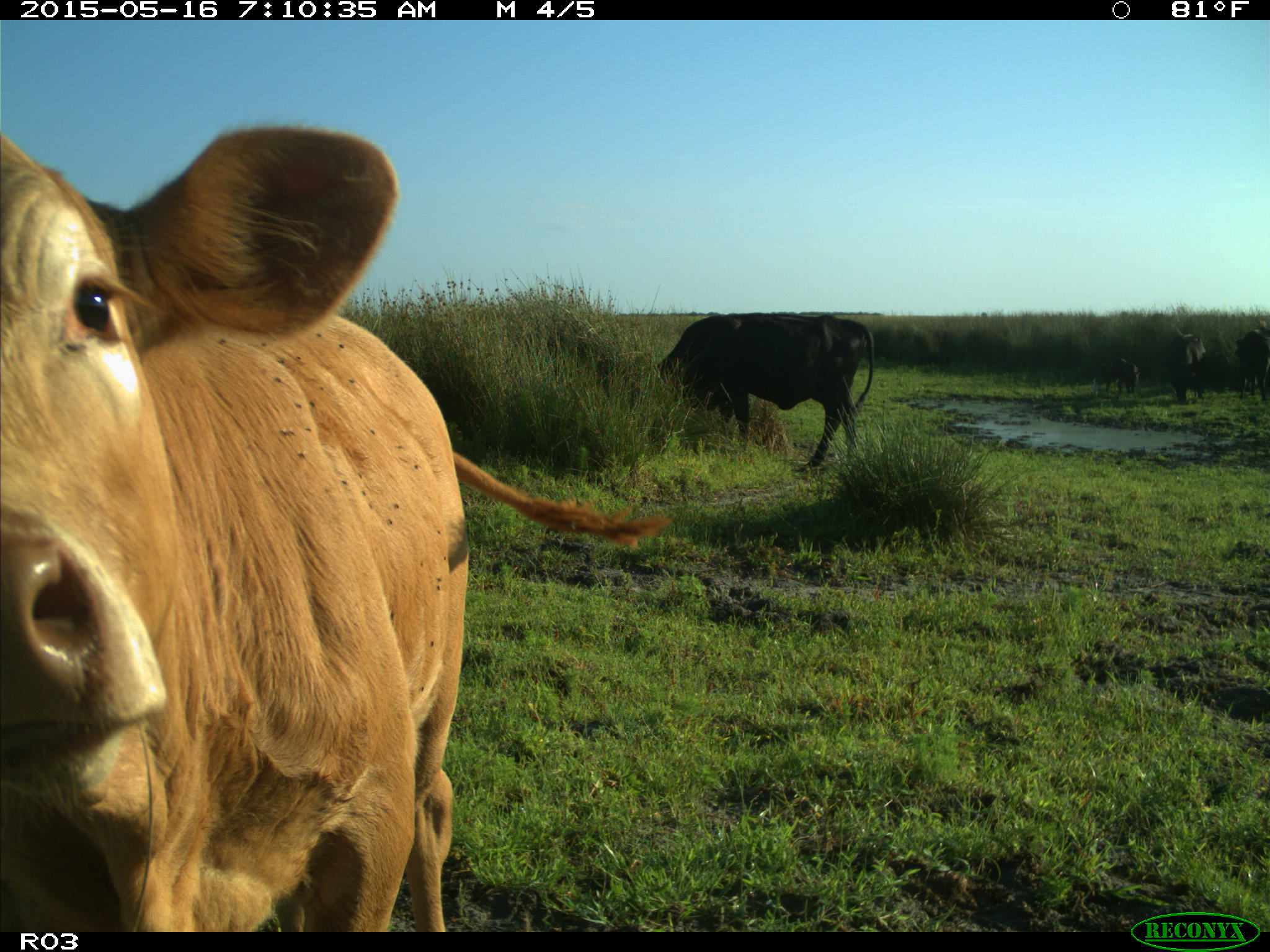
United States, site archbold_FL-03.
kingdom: Animalia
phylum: Chordata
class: Mammalia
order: Artiodactyla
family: Bovidae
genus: Bos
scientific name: Bos taurus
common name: domestic cow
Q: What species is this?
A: Bos taurus (domestic cow).